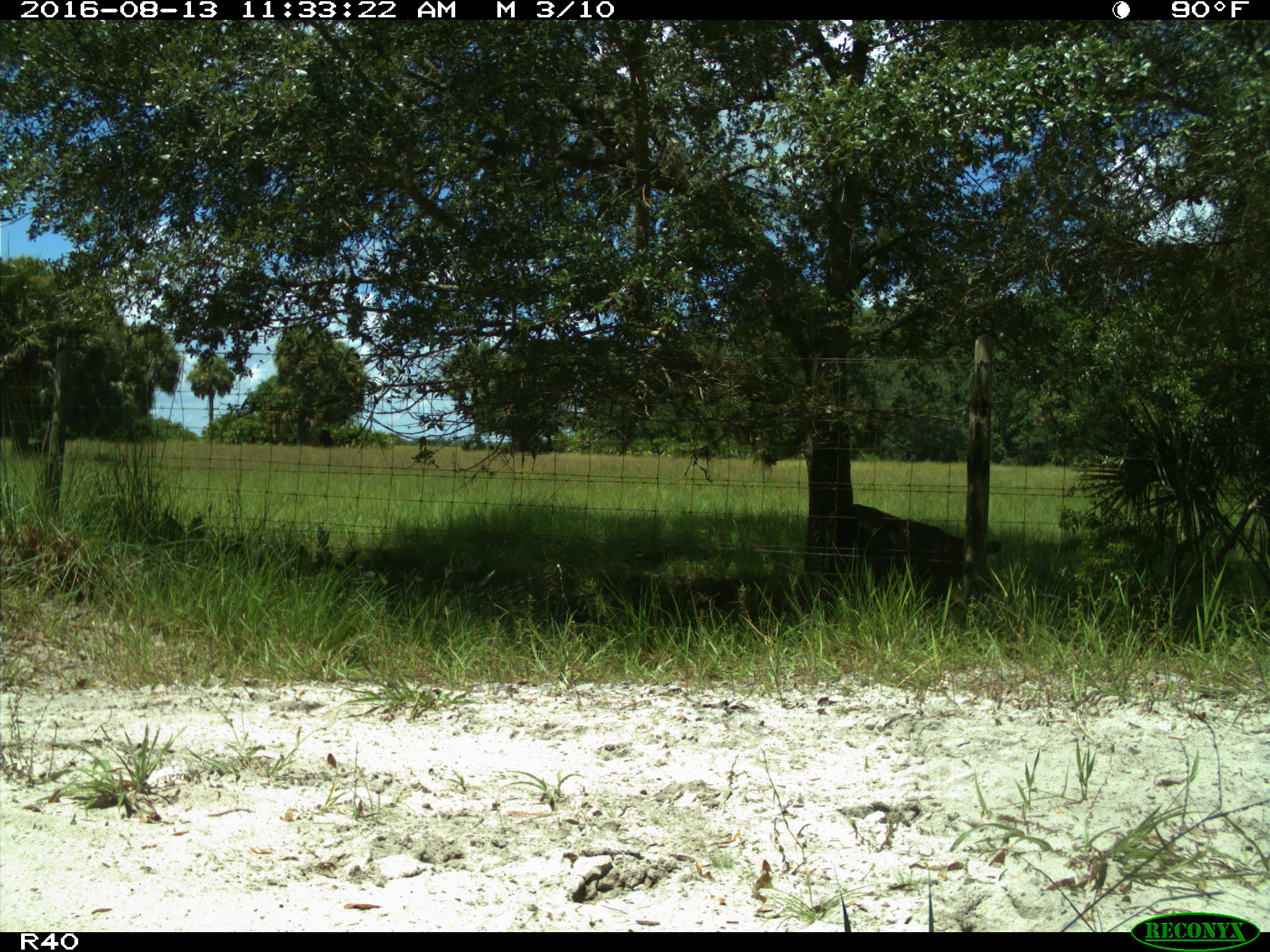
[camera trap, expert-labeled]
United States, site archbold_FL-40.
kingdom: Animalia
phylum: Chordata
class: Mammalia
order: Artiodactyla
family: Bovidae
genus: Bos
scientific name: Bos taurus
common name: domestic cow